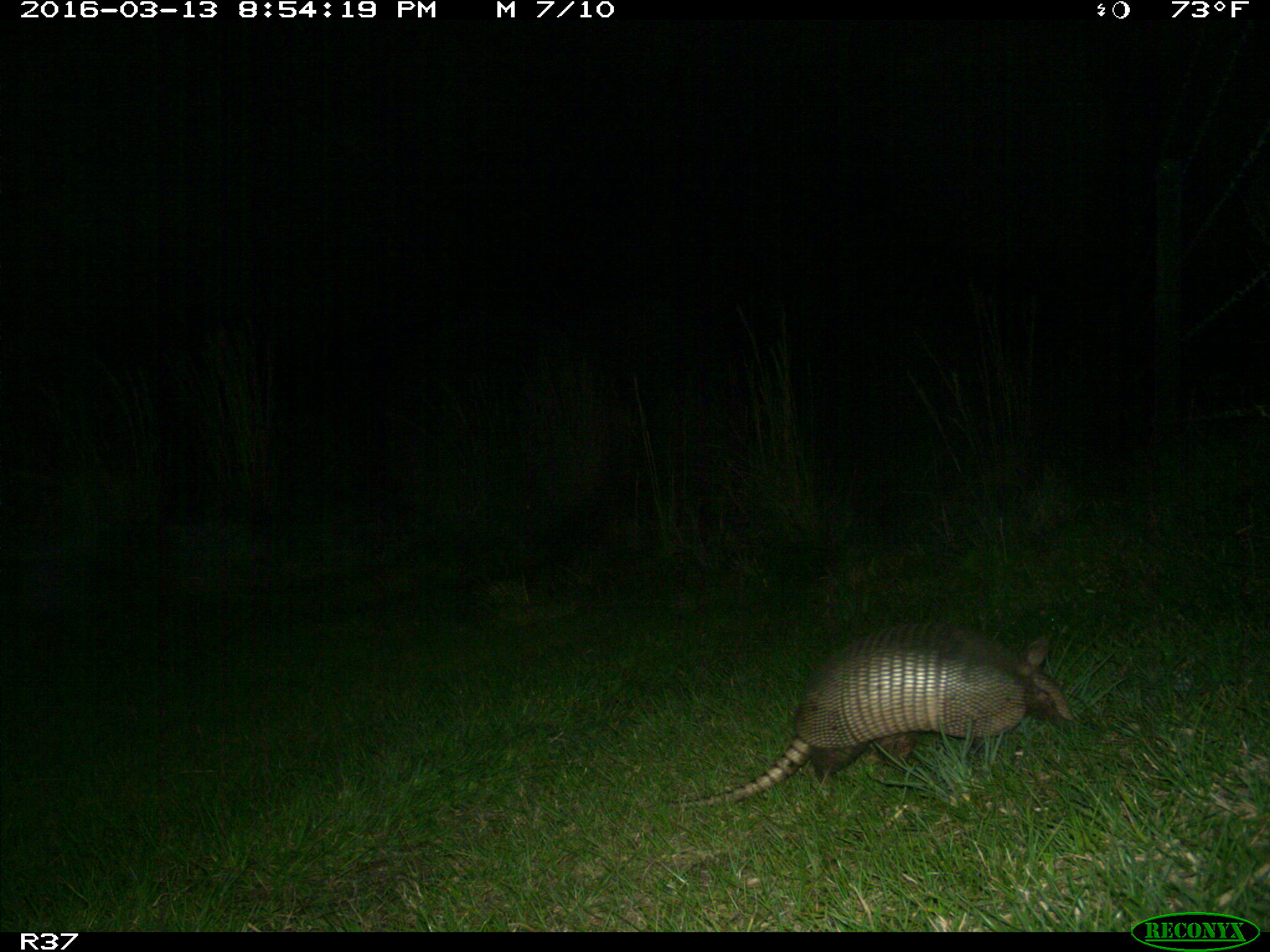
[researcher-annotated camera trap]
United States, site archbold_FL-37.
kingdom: Animalia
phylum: Chordata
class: Mammalia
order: Cingulata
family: Dasypodidae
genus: Dasypus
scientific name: Dasypus novemcinctus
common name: nine-banded armadillo